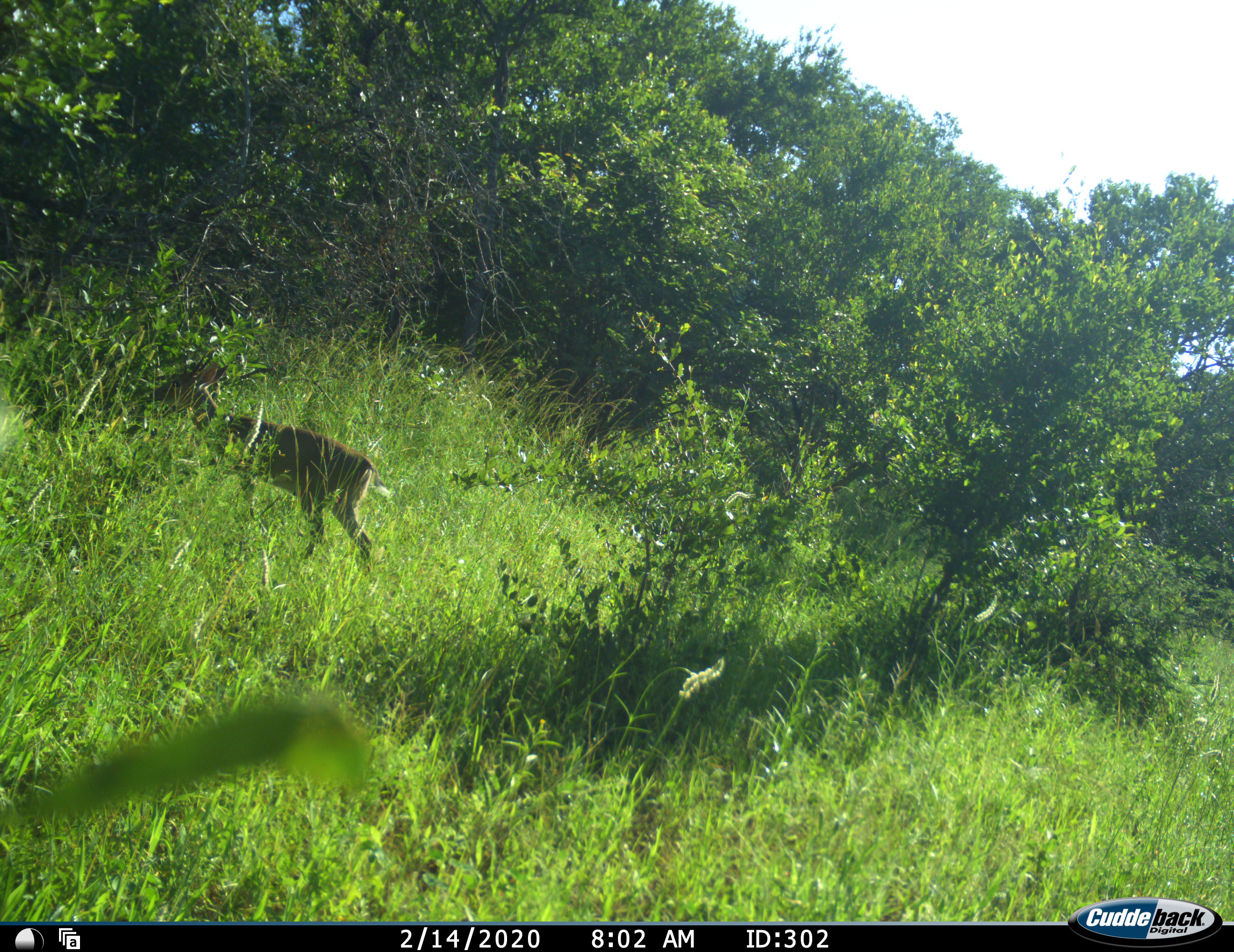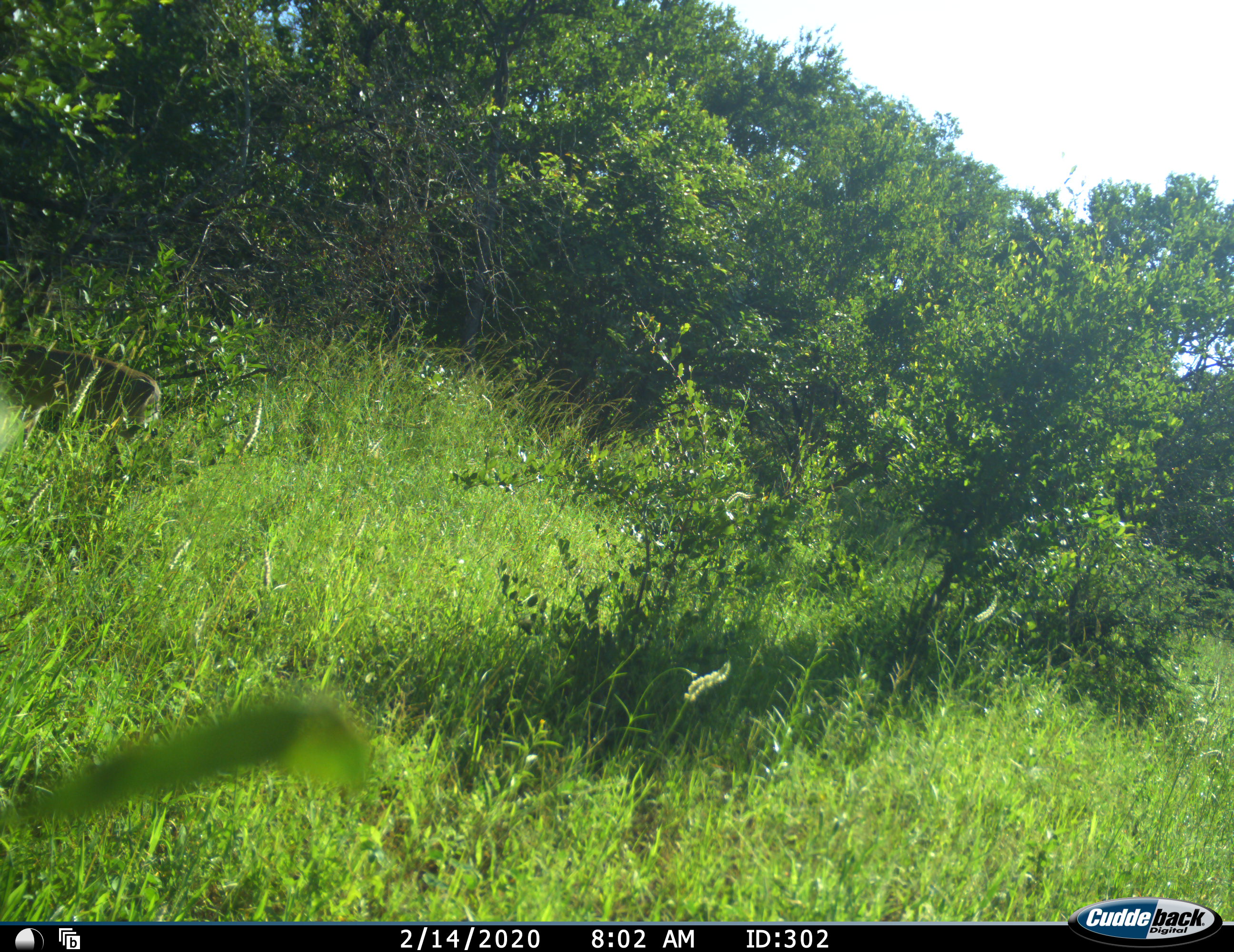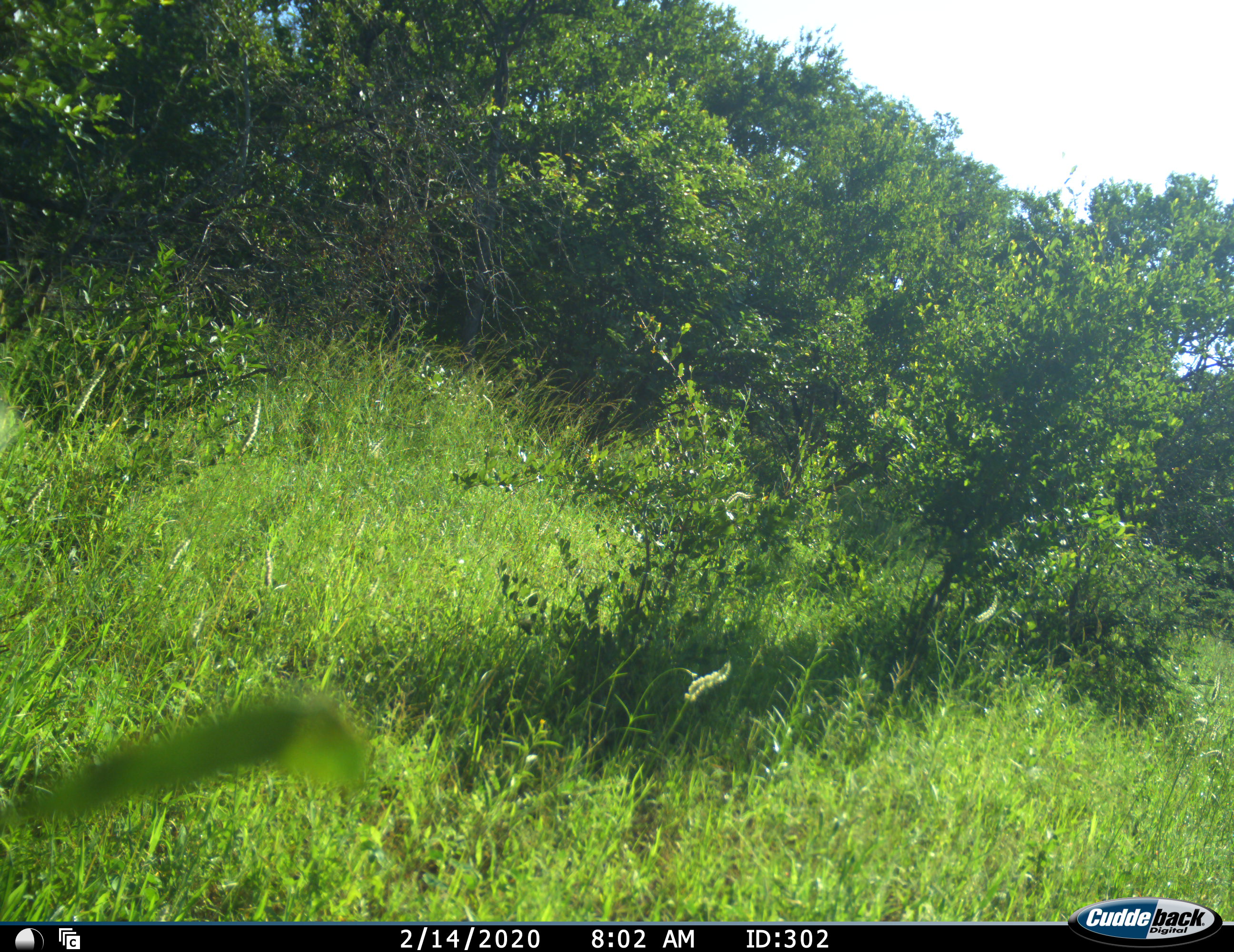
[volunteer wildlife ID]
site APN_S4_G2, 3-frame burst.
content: unidentified animal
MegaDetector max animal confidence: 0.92